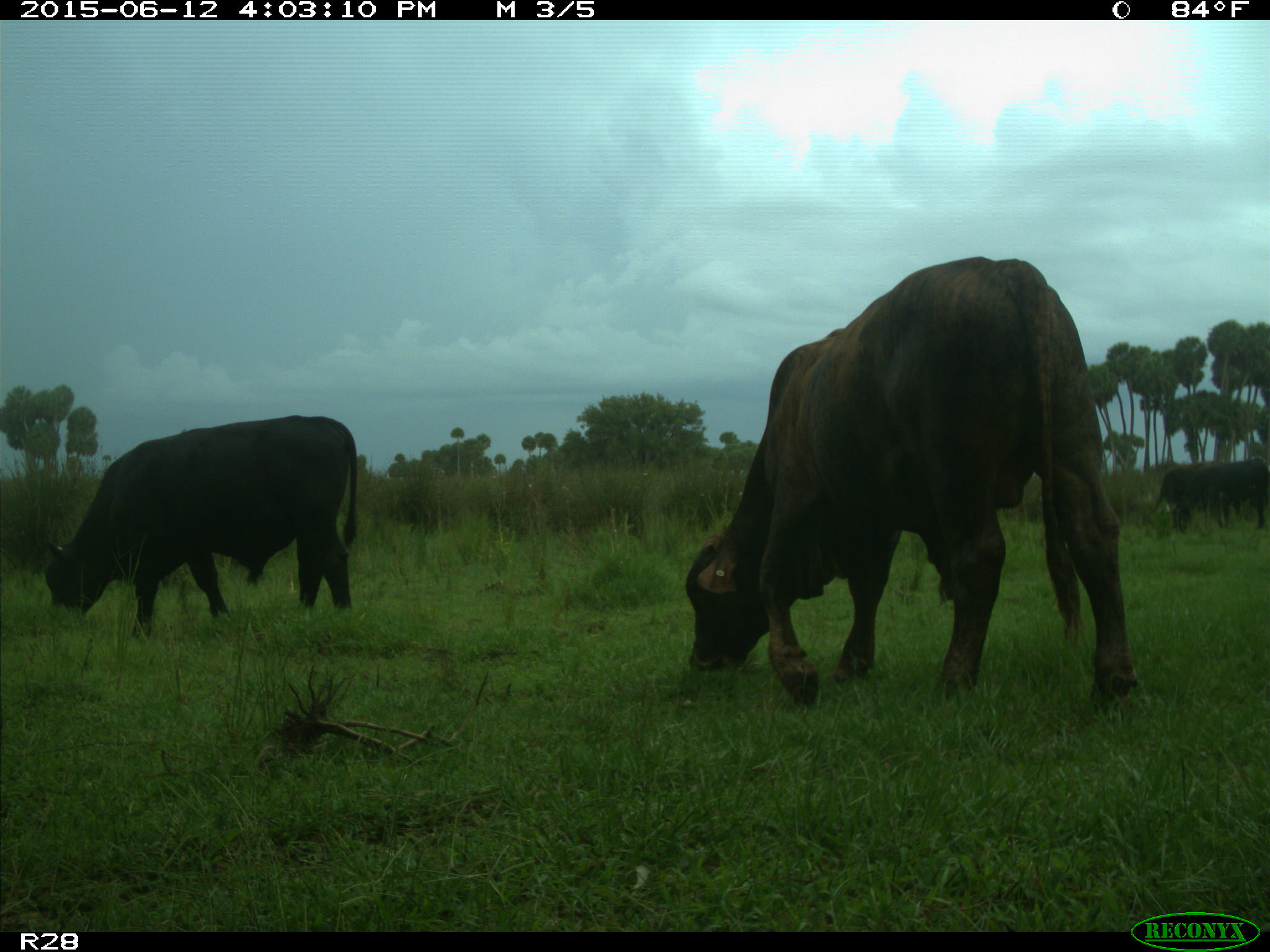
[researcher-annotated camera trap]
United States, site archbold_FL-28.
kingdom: Animalia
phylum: Chordata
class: Mammalia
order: Artiodactyla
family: Bovidae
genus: Bos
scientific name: Bos taurus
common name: domestic cow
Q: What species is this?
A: Bos taurus (domestic cow).